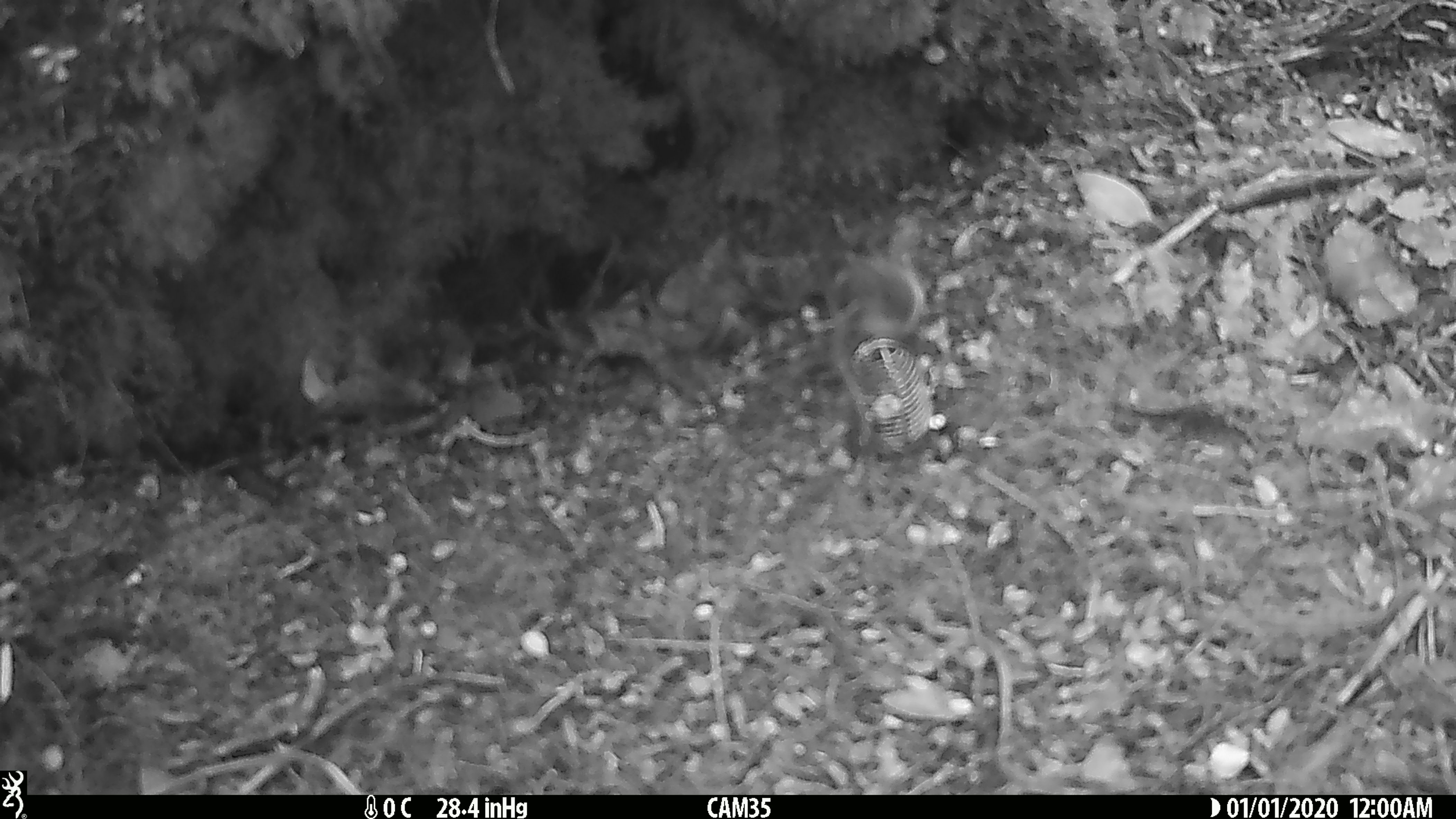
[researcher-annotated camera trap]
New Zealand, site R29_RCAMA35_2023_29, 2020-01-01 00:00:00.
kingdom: Animalia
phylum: Chordata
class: Aves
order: Passeriformes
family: Acanthisittidae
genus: Acanthisitta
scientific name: Acanthisitta chloris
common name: rifleman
Rifleman (Acanthisitta chloris).